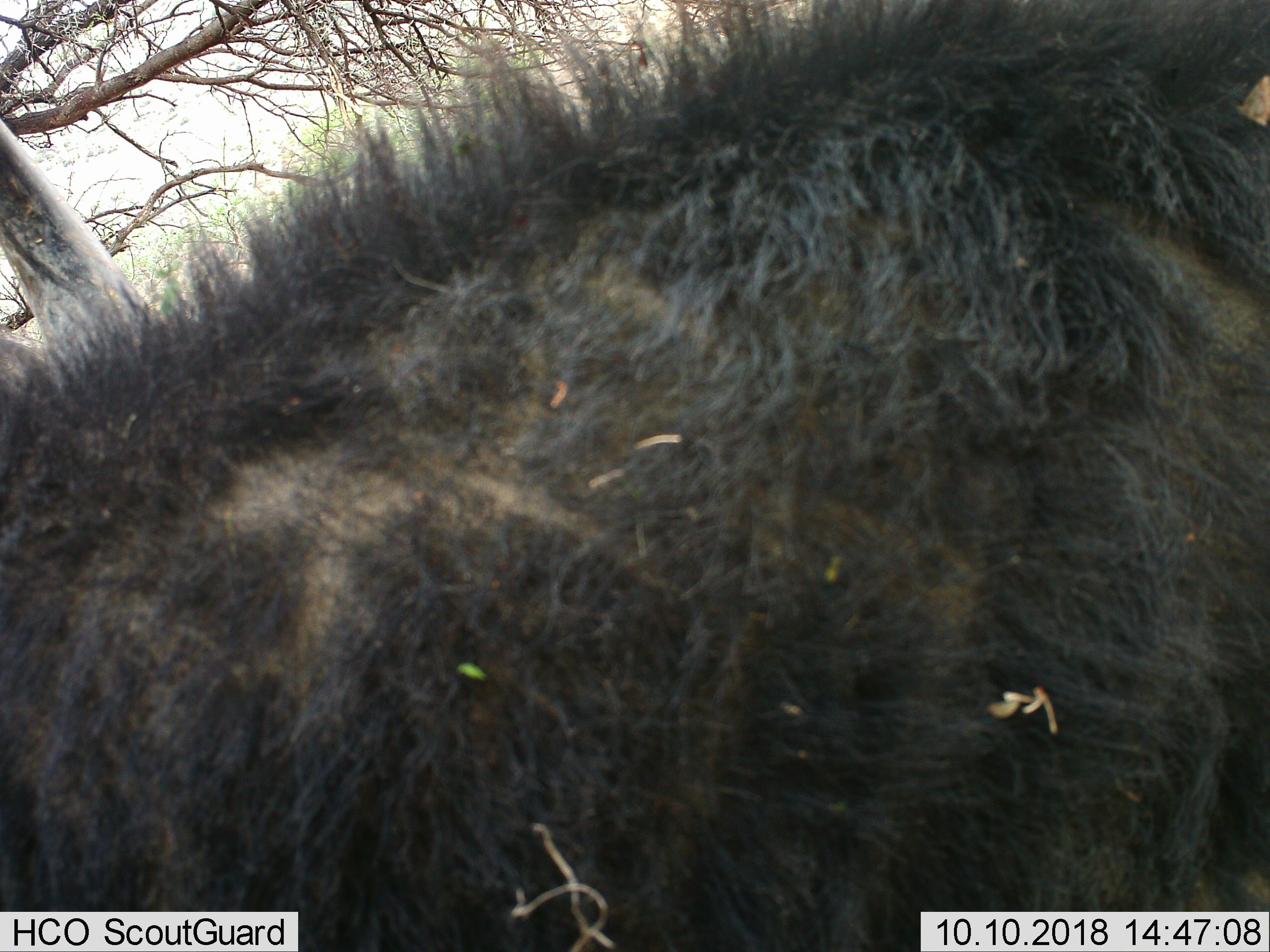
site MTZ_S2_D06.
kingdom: Animalia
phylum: Chordata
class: Mammalia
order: Artiodactyla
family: Bovidae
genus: Syncerus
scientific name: Syncerus caffer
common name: african buffalo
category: buffalo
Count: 1.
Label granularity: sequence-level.